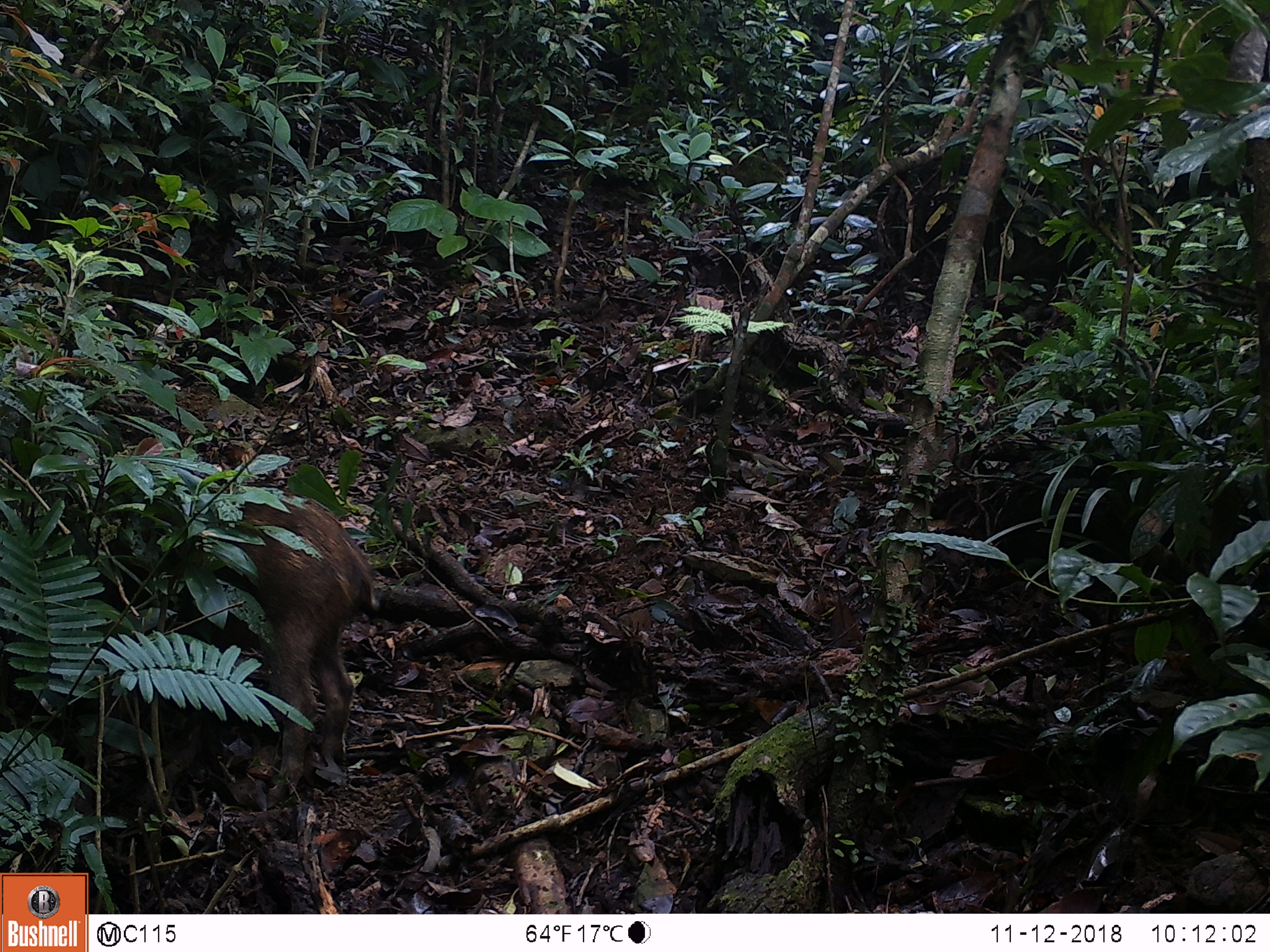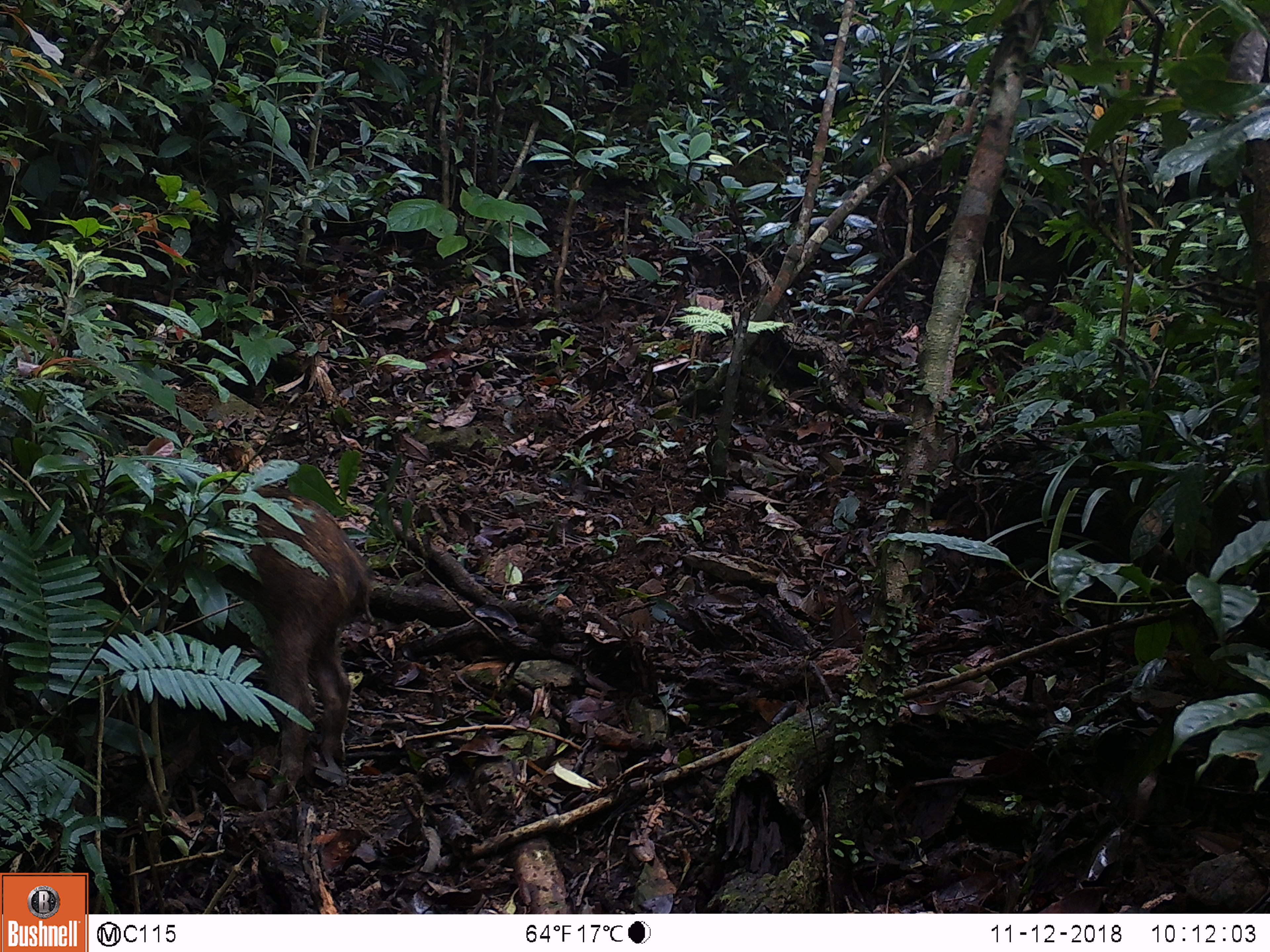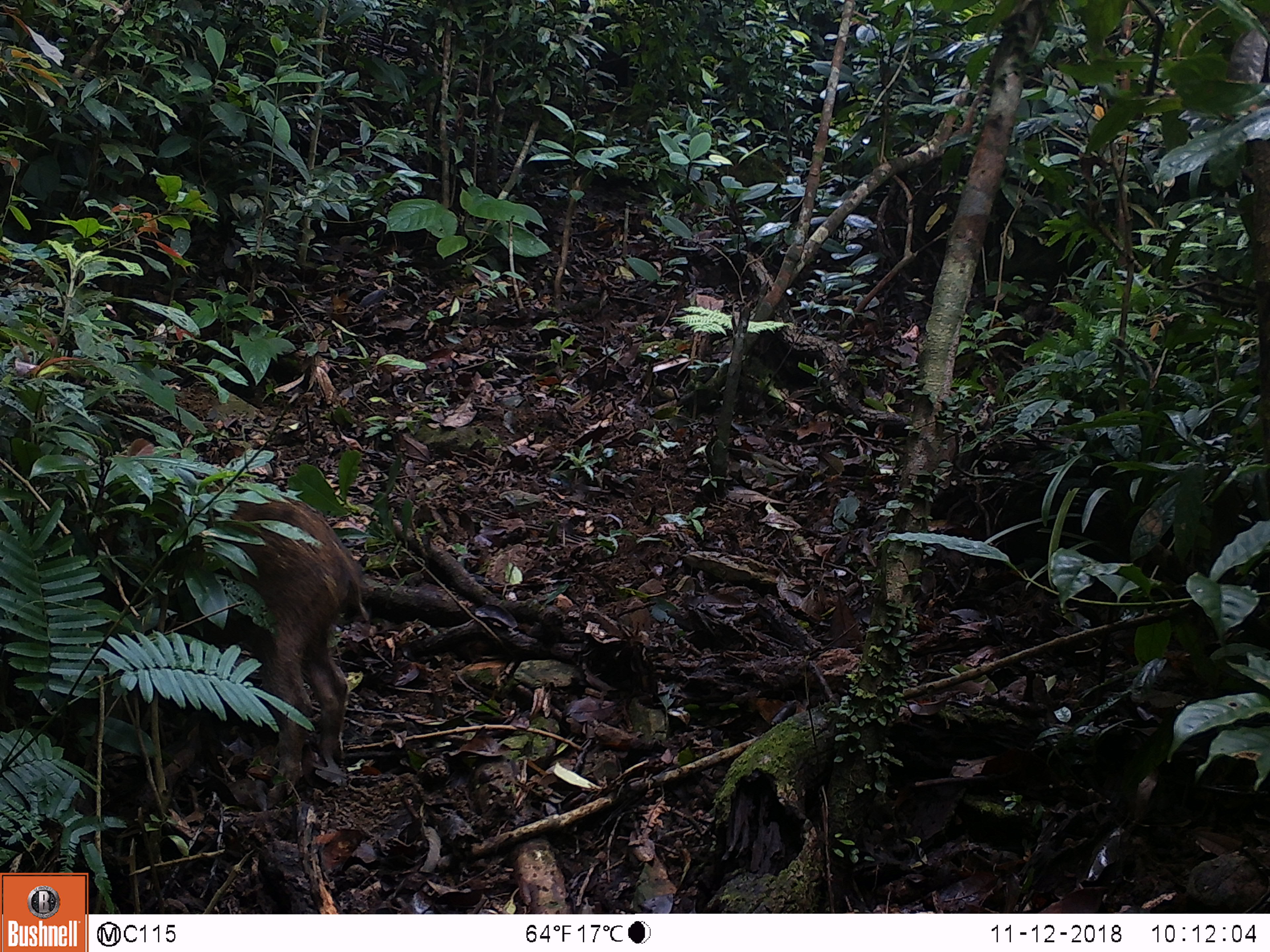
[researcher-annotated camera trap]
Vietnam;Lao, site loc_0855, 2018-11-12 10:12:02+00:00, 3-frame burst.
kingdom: Animalia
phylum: Chordata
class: Mammalia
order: Artiodactyla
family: Suidae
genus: Sus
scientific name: Sus scrofa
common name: eurasian wild pig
Eurasian wild pig (Sus scrofa). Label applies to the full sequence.